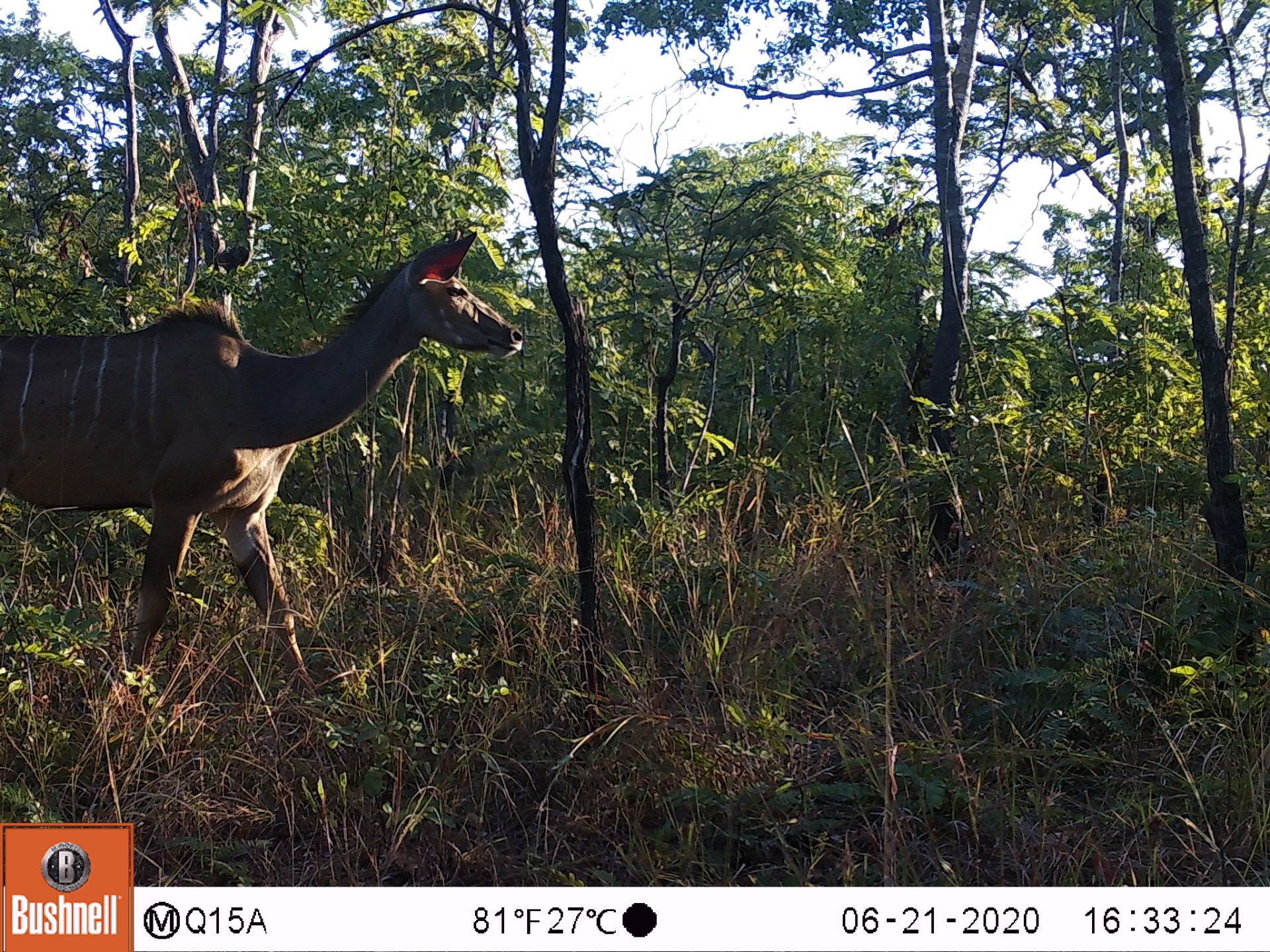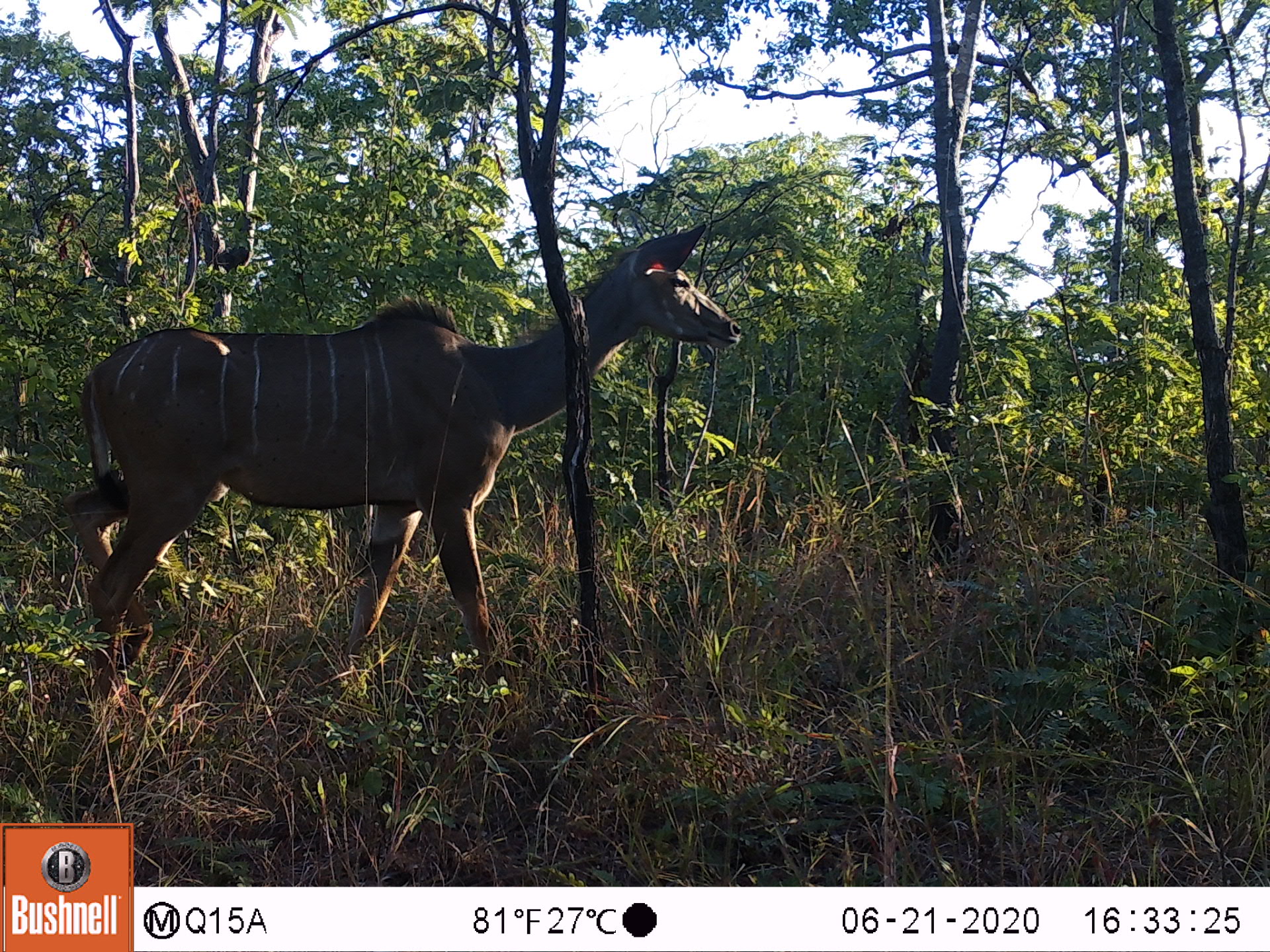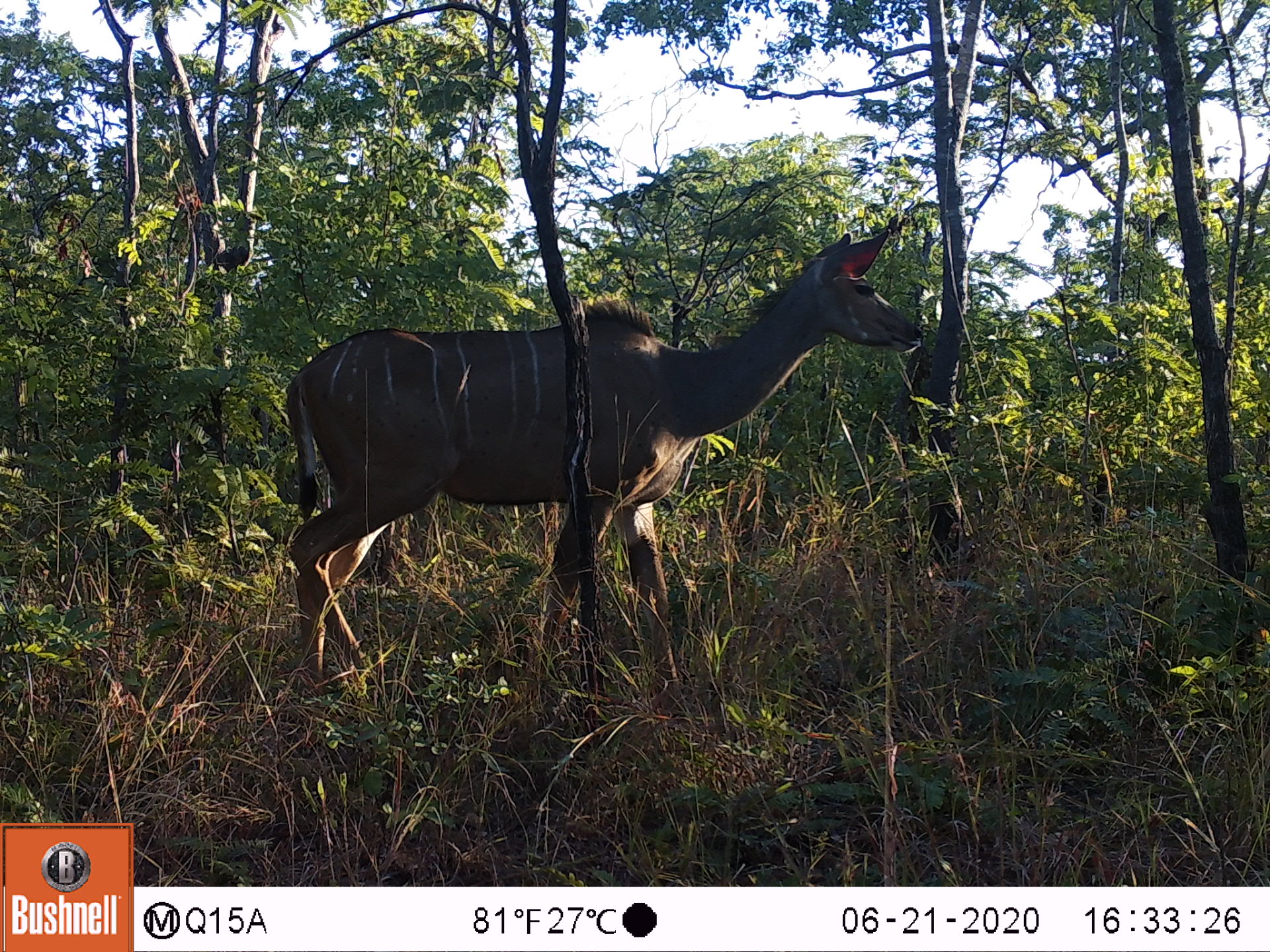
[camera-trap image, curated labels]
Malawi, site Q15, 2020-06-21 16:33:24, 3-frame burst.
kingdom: Animalia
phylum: Chordata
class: Mammalia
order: Artiodactyla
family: Bovidae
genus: Tragelaphus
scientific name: Tragelaphus strepsiceros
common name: greater kudu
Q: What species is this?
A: Greater kudu (Tragelaphus strepsiceros).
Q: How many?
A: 1.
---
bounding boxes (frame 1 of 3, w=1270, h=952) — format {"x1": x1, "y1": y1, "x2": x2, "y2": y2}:
greater kudu: {"x1": 0, "y1": 224, "x2": 524, "y2": 717}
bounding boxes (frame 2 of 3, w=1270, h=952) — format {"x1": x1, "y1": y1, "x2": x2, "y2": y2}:
greater kudu: {"x1": 7, "y1": 220, "x2": 747, "y2": 702}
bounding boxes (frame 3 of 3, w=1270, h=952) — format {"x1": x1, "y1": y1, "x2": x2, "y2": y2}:
greater kudu: {"x1": 280, "y1": 219, "x2": 931, "y2": 710}